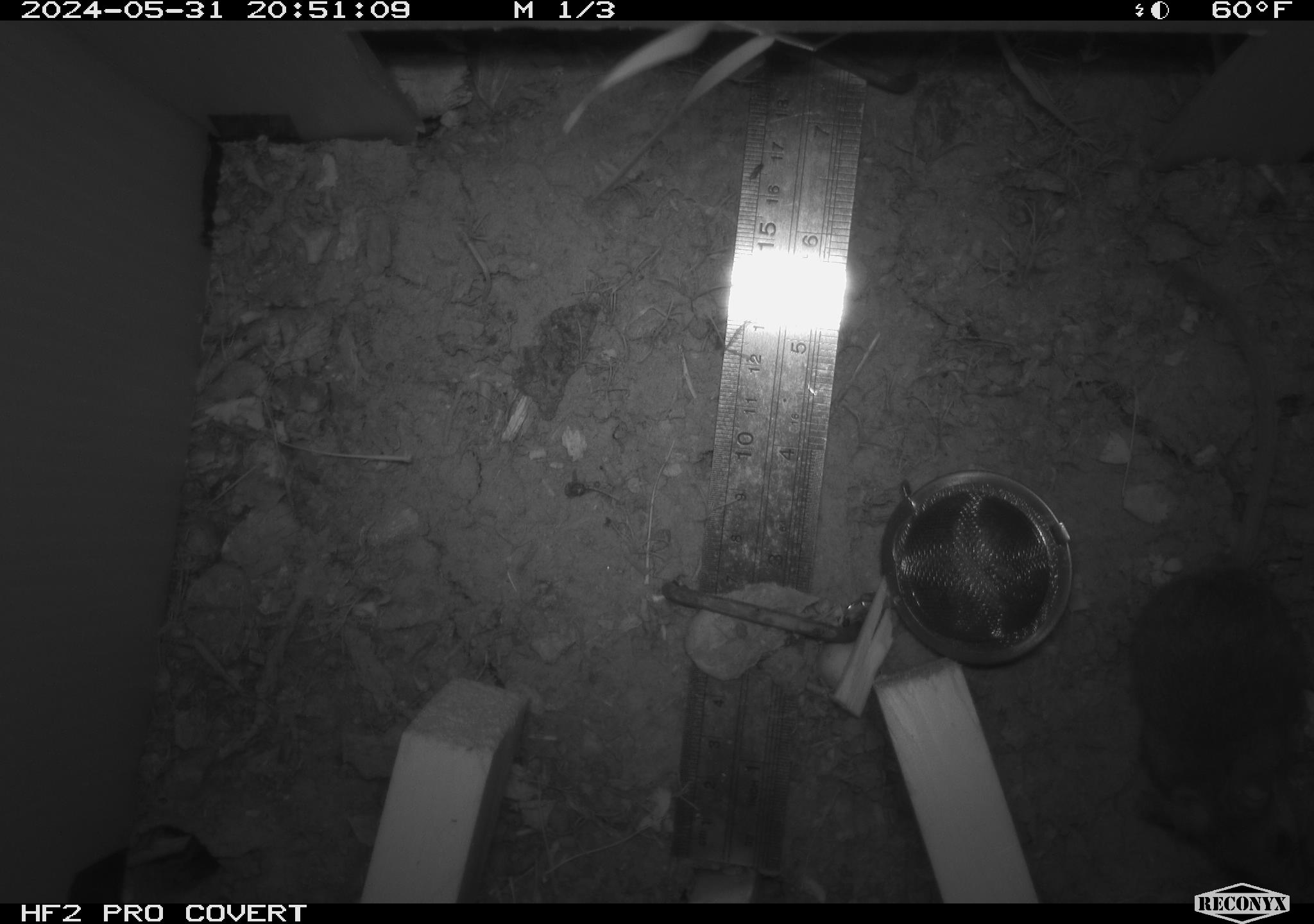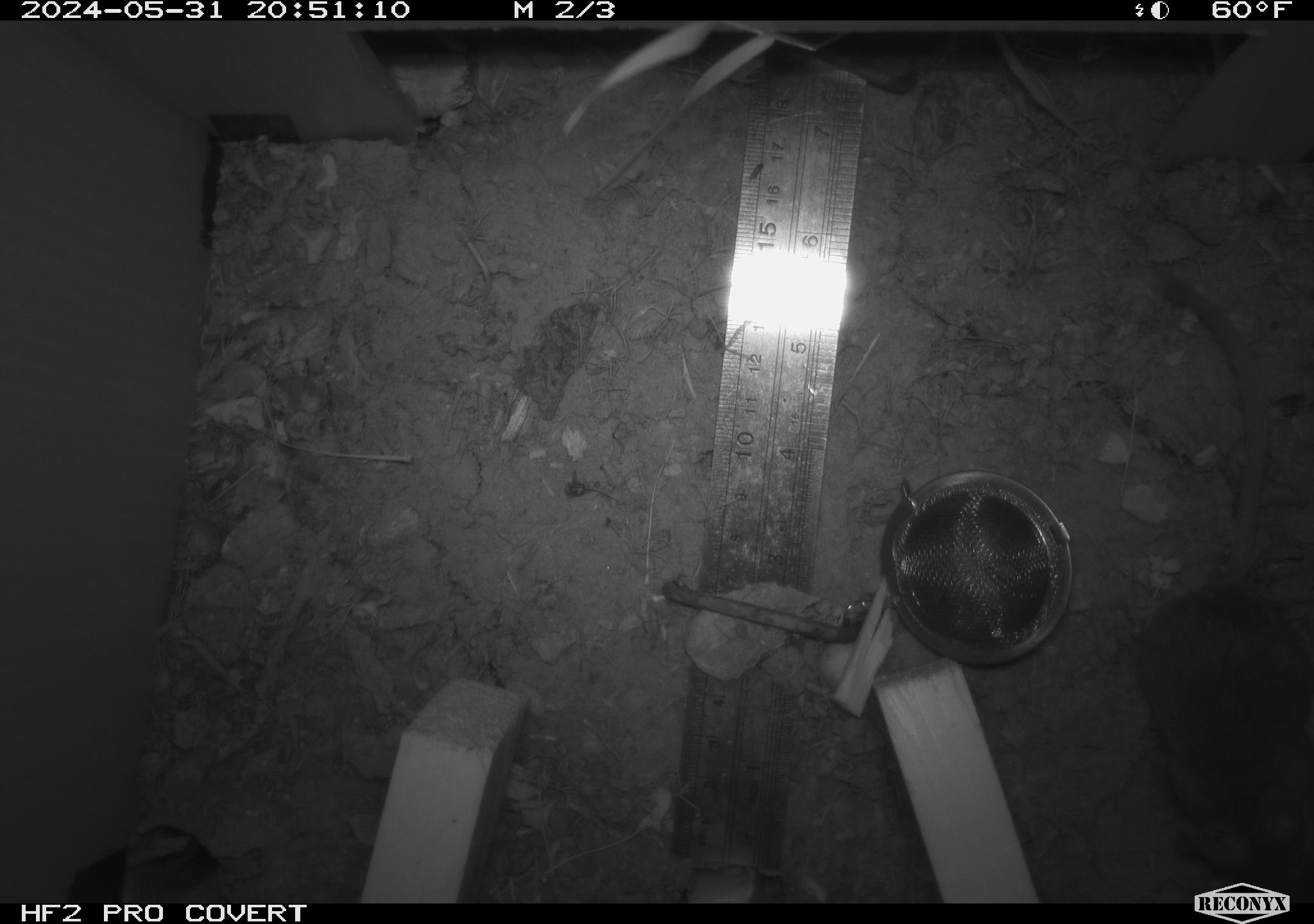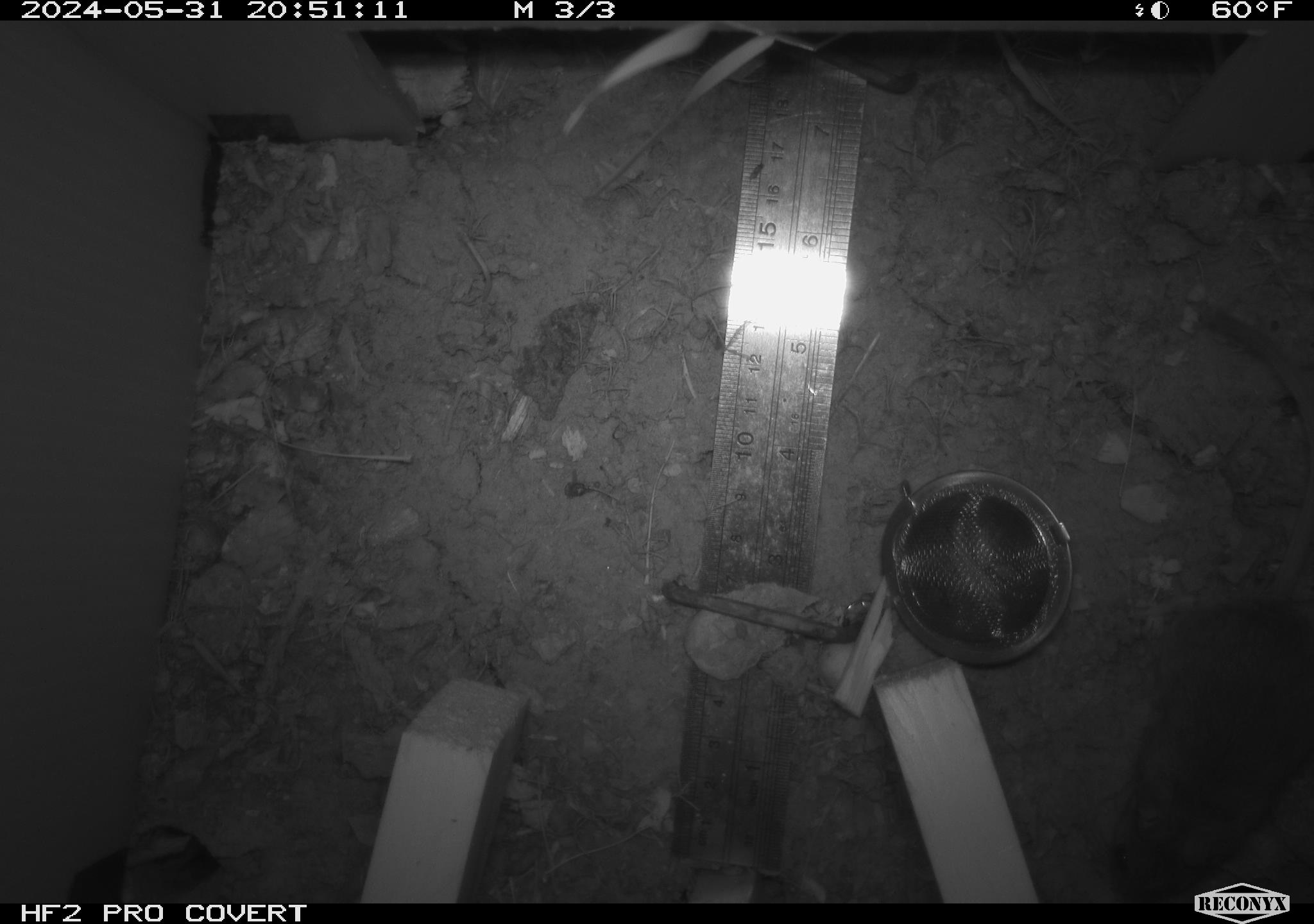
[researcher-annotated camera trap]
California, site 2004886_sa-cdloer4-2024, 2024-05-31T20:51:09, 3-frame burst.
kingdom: Animalia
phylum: Chordata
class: Mammalia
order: Rodentia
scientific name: Rodentia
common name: mouse species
Mouse species (Rodentia).